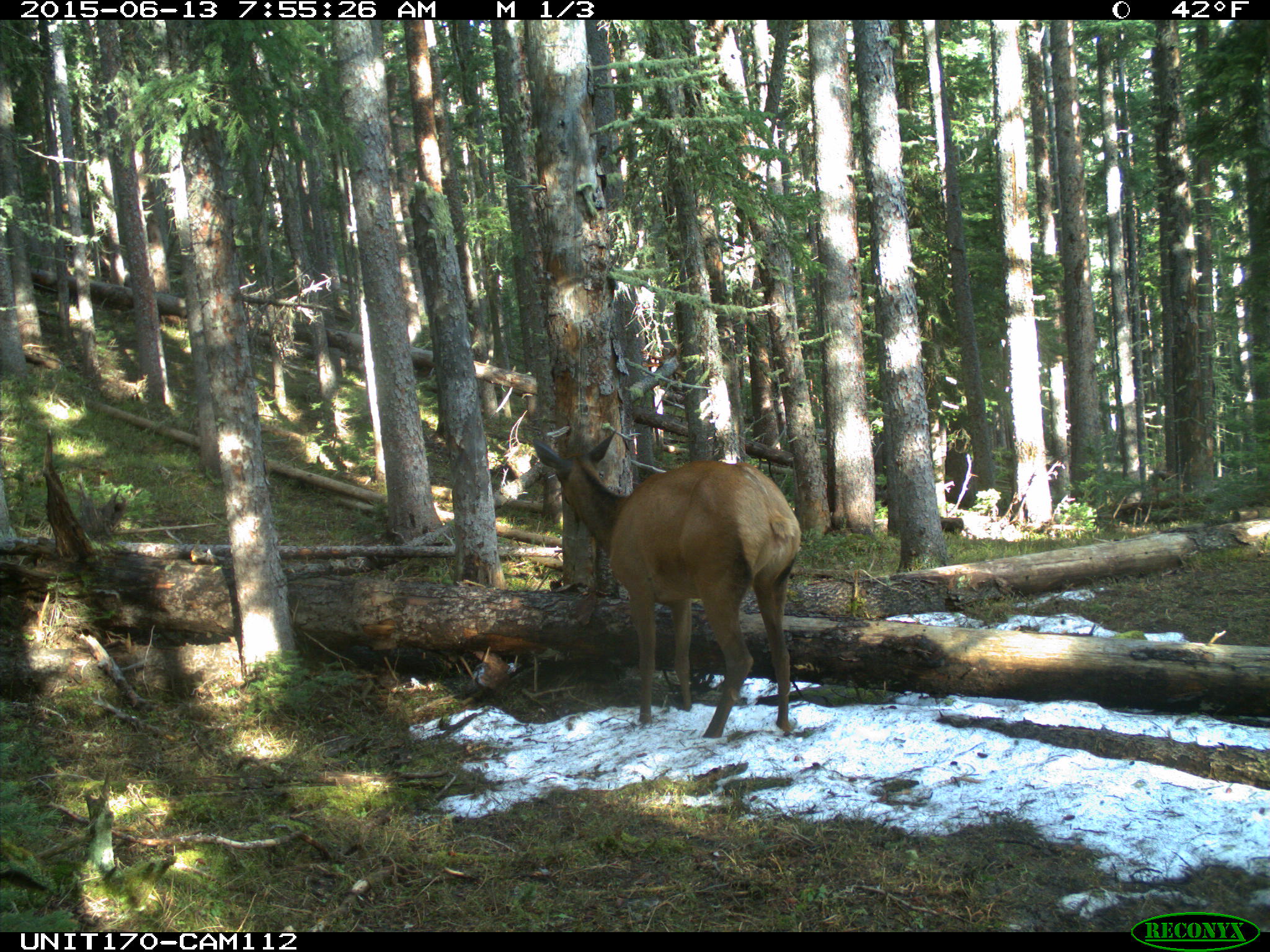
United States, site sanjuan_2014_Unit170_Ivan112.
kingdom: Animalia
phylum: Chordata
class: Mammalia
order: Artiodactyla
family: Cervidae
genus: Cervus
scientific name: Cervus elaphus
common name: red deer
Cervus elaphus (red deer).